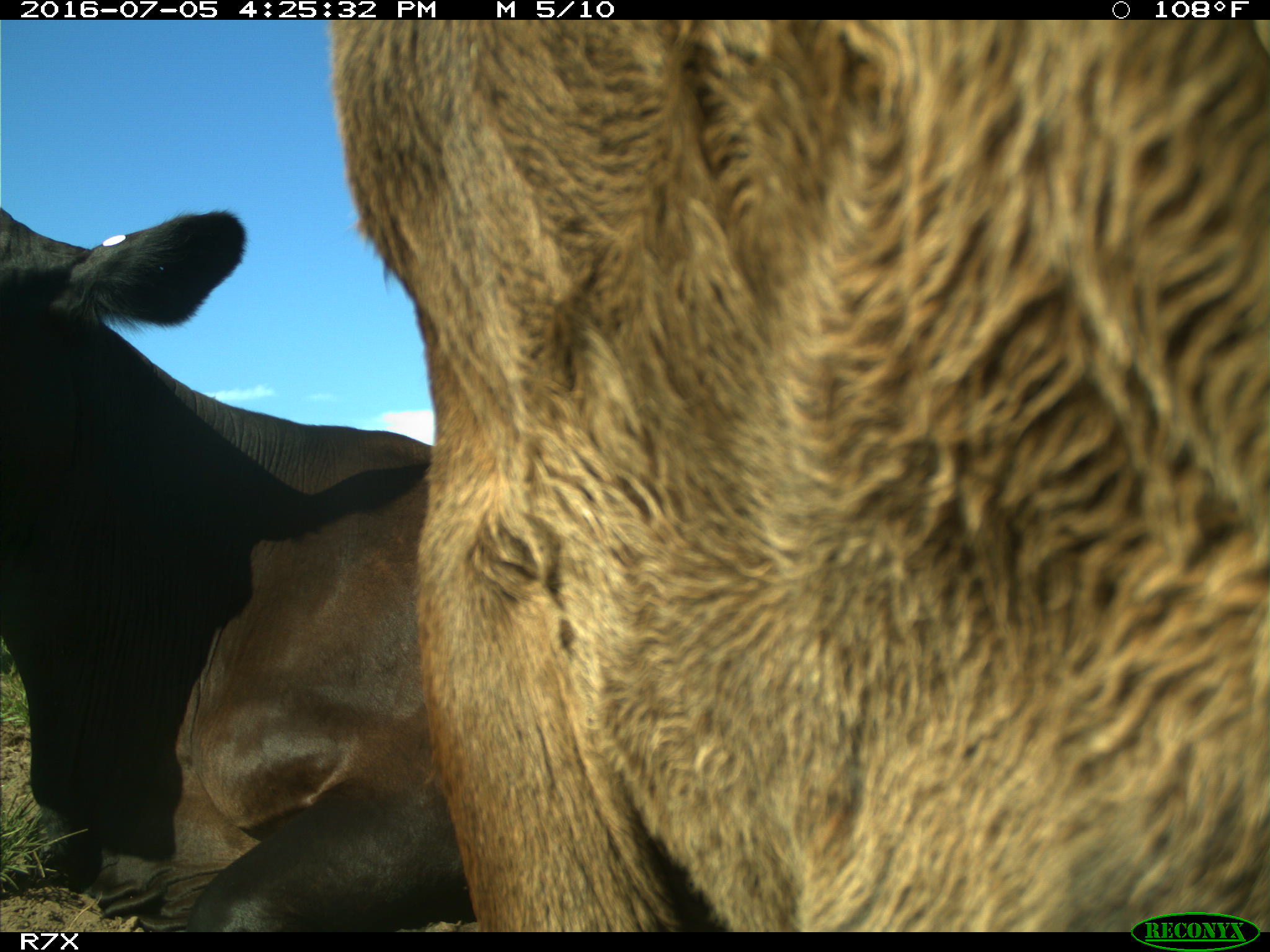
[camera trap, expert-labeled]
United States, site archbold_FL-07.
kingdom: Animalia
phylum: Chordata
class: Mammalia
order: Artiodactyla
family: Bovidae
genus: Bos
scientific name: Bos taurus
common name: domestic cow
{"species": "Bos taurus (domestic cow)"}